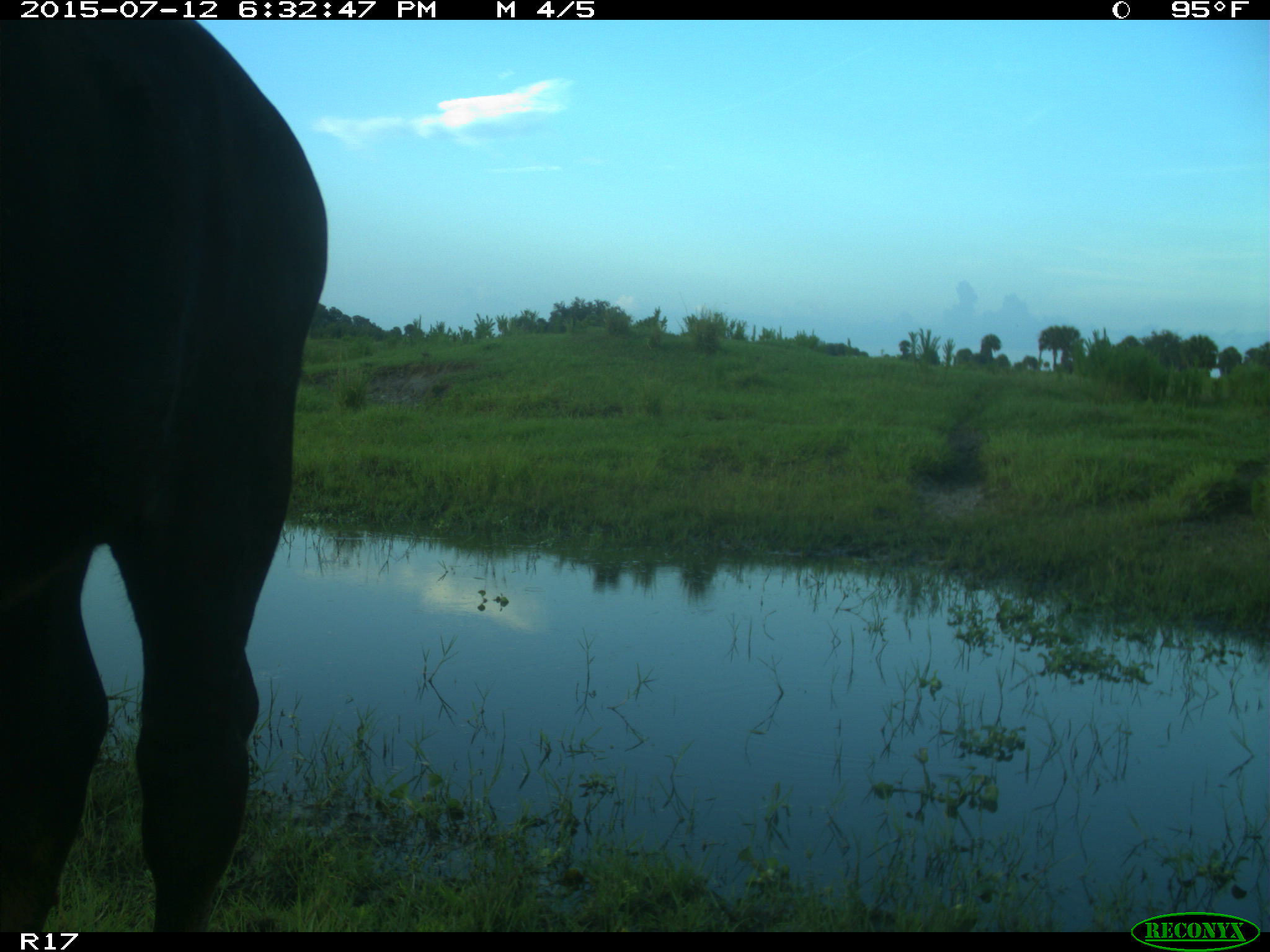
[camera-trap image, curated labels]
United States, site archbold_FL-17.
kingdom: Animalia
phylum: Chordata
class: Mammalia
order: Artiodactyla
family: Bovidae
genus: Bos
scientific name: Bos taurus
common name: domestic cow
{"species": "Bos taurus (domestic cow)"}